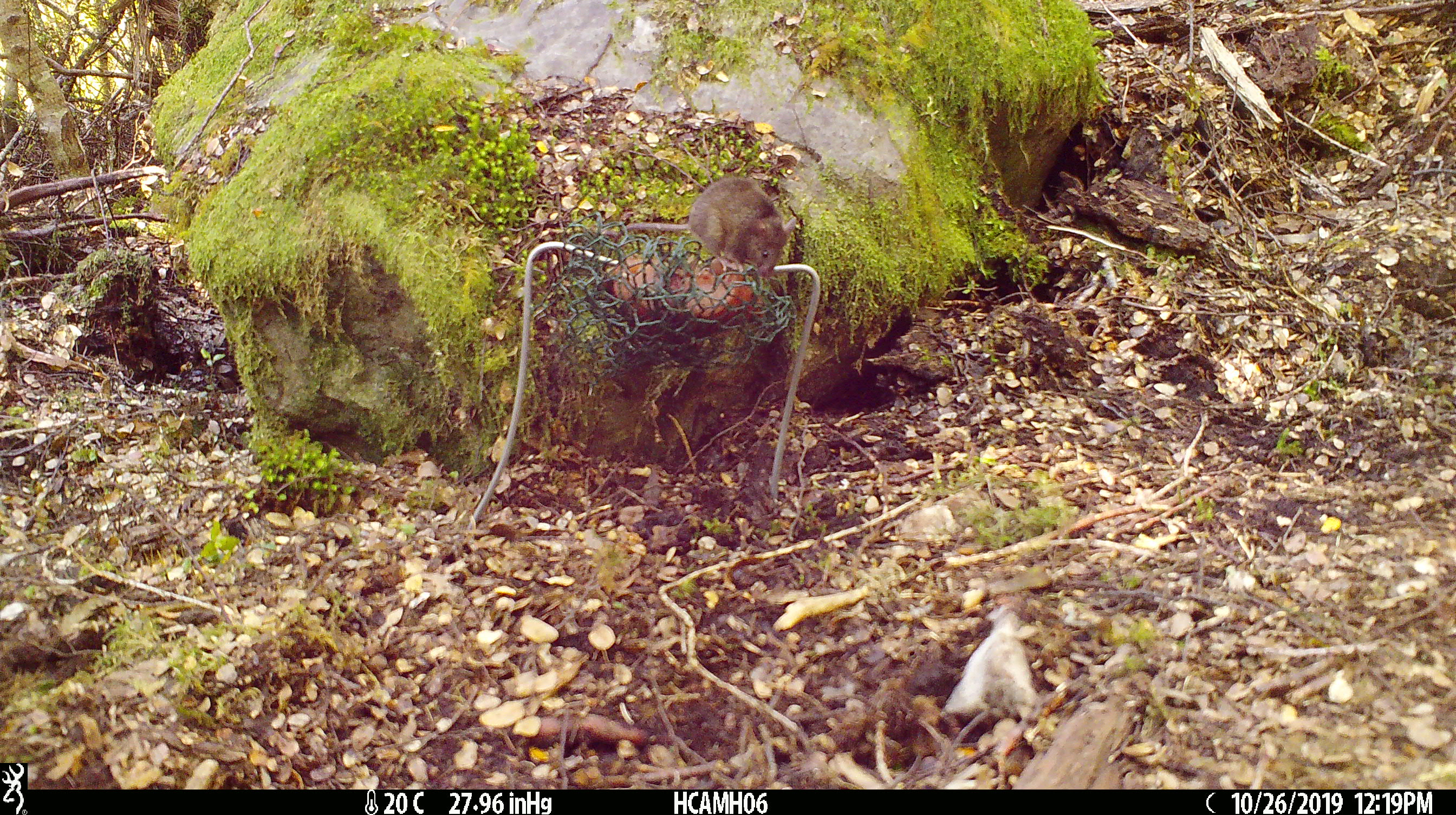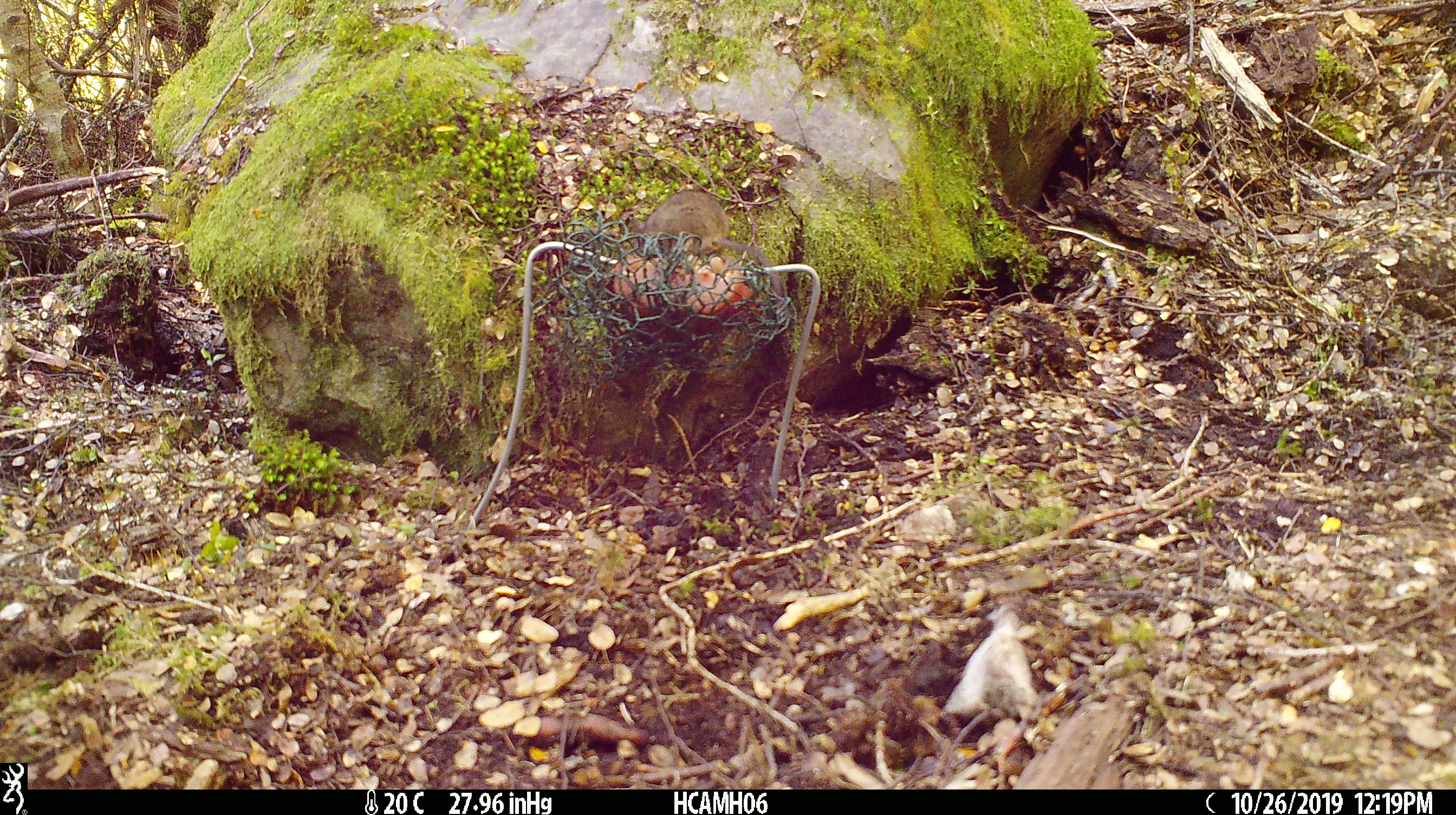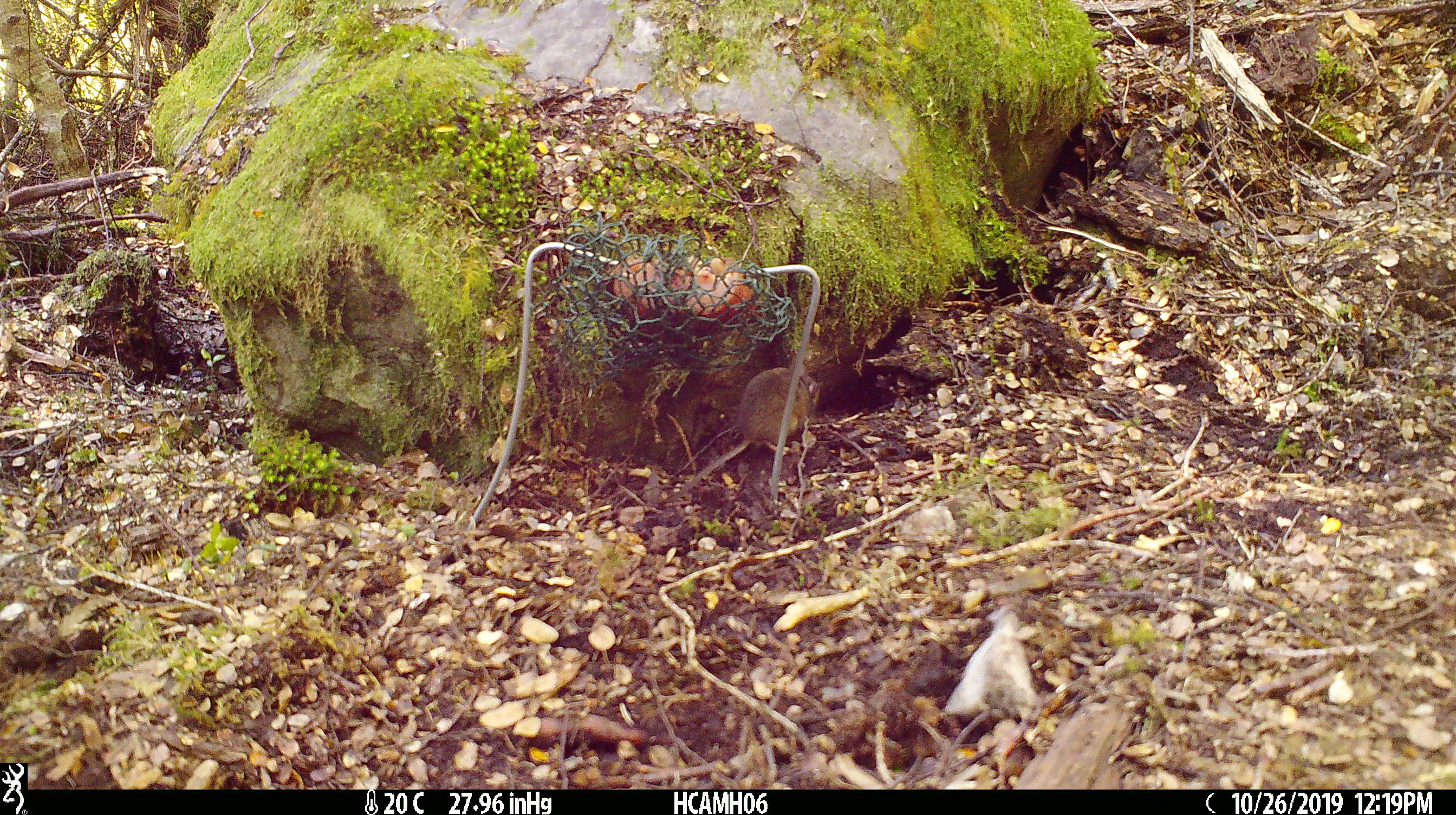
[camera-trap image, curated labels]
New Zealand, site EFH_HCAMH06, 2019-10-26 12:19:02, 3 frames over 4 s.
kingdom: Animalia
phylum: Chordata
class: Mammalia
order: Rodentia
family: Muridae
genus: Mus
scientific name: Mus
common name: mouse